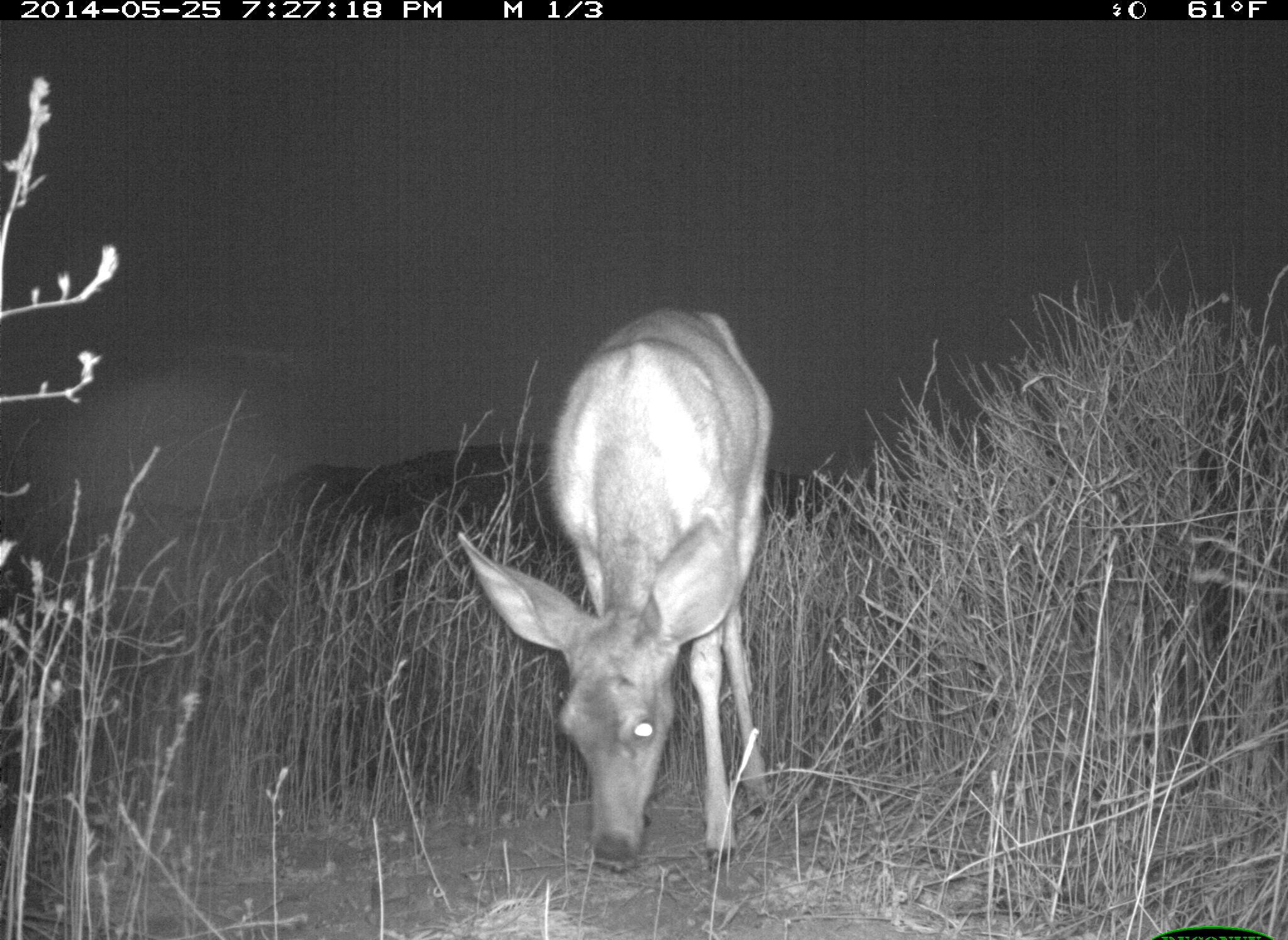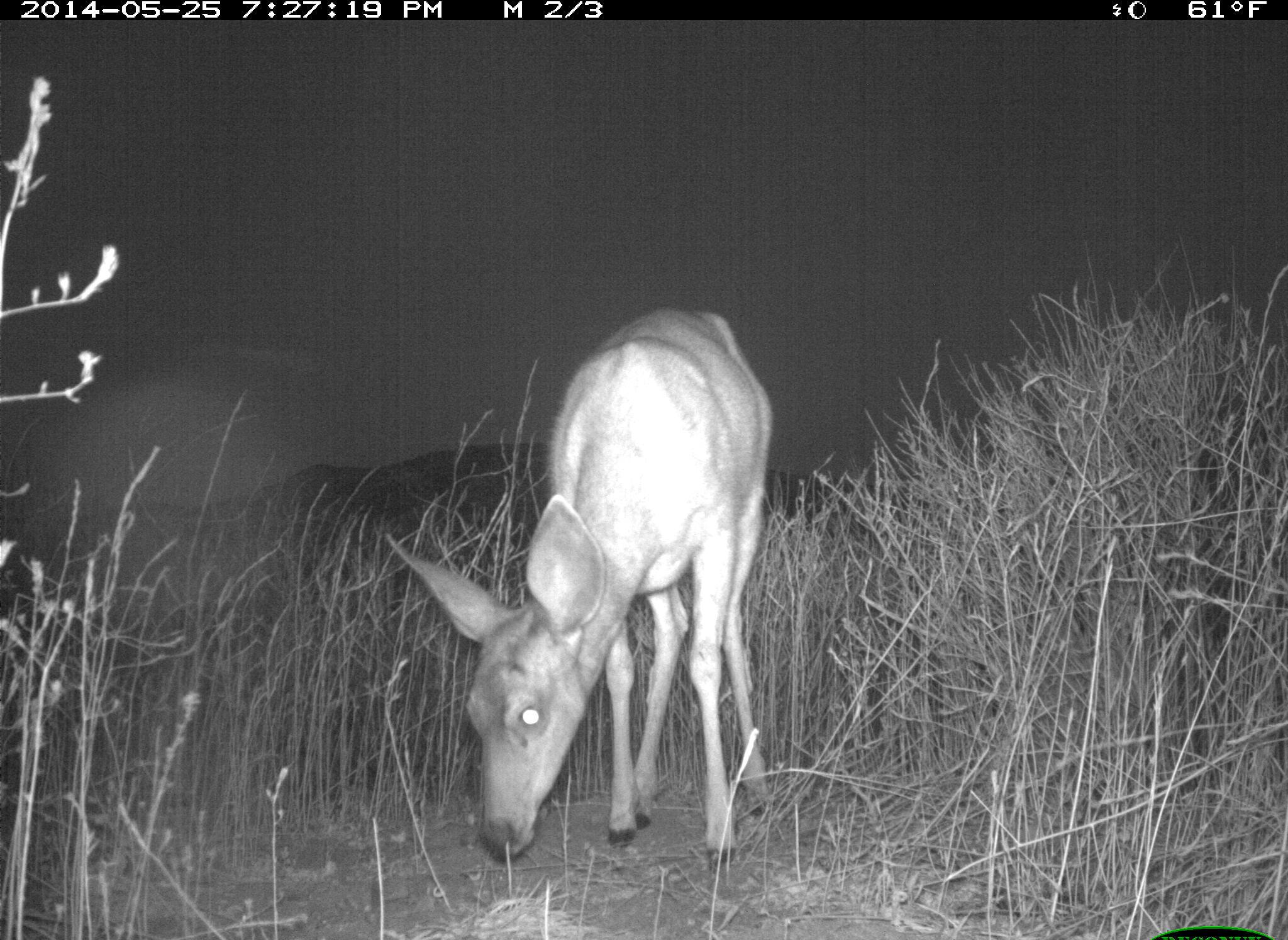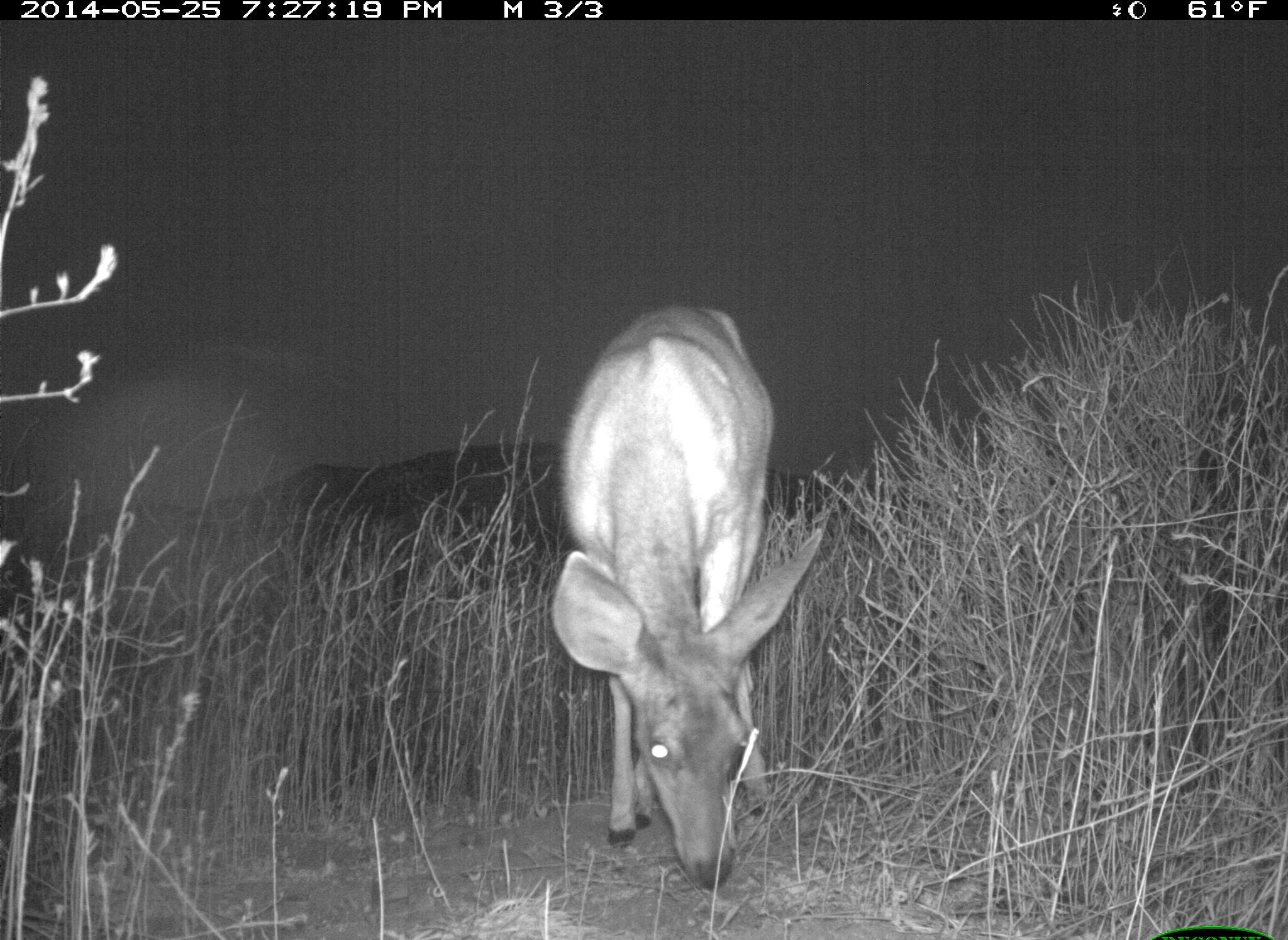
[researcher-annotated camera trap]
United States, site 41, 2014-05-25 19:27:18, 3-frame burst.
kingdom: Animalia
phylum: Chordata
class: Mammalia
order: Artiodactyla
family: Cervidae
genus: Odocoileus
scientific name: Odocoileus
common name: deer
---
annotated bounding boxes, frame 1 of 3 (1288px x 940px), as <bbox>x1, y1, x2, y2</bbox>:
deer: <bbox>453, 304, 778, 876</bbox>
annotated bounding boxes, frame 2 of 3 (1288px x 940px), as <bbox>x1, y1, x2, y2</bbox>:
deer: <bbox>383, 307, 778, 869</bbox>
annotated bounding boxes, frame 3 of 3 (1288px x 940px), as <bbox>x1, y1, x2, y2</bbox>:
deer: <bbox>548, 301, 826, 891</bbox>